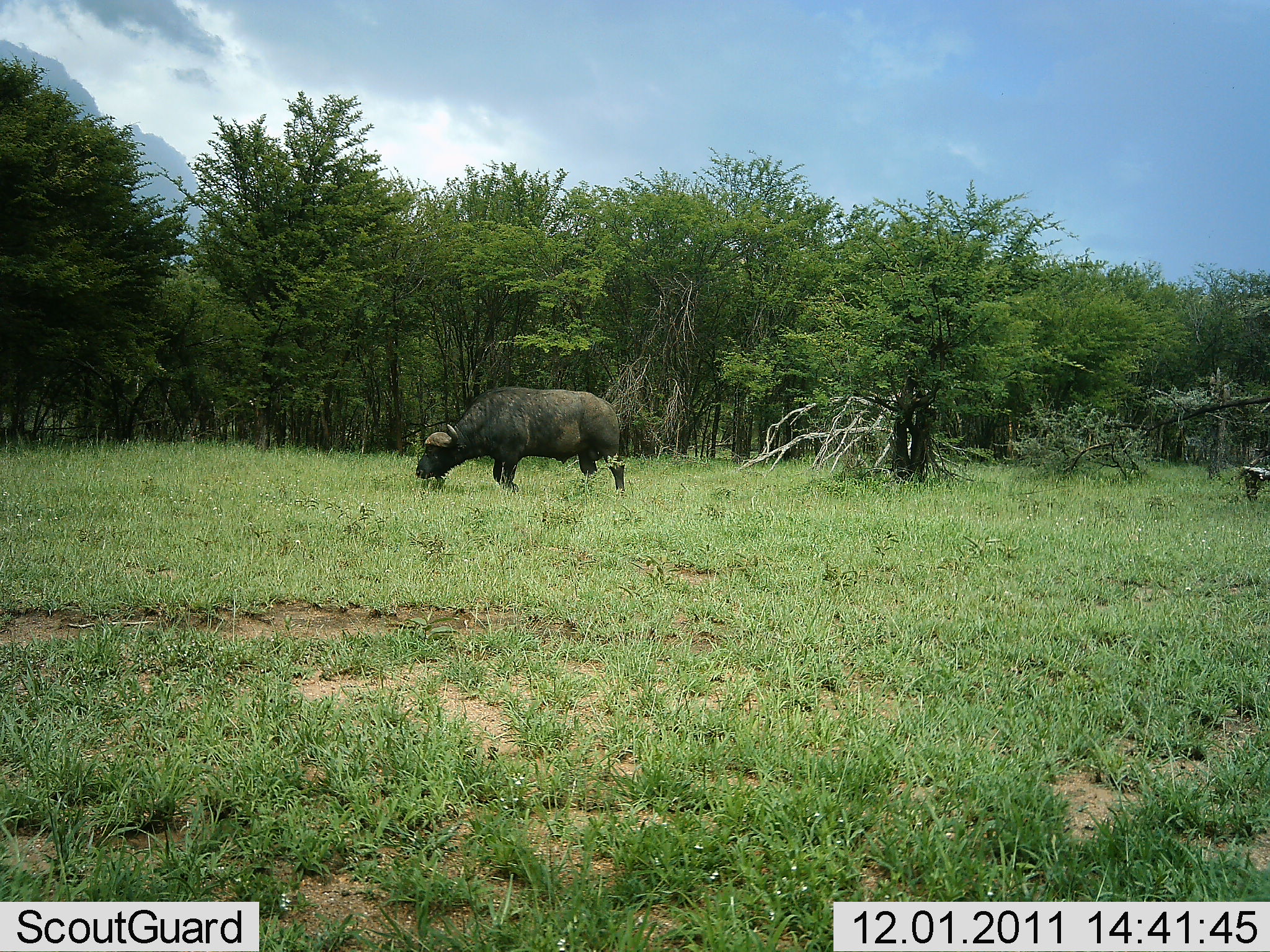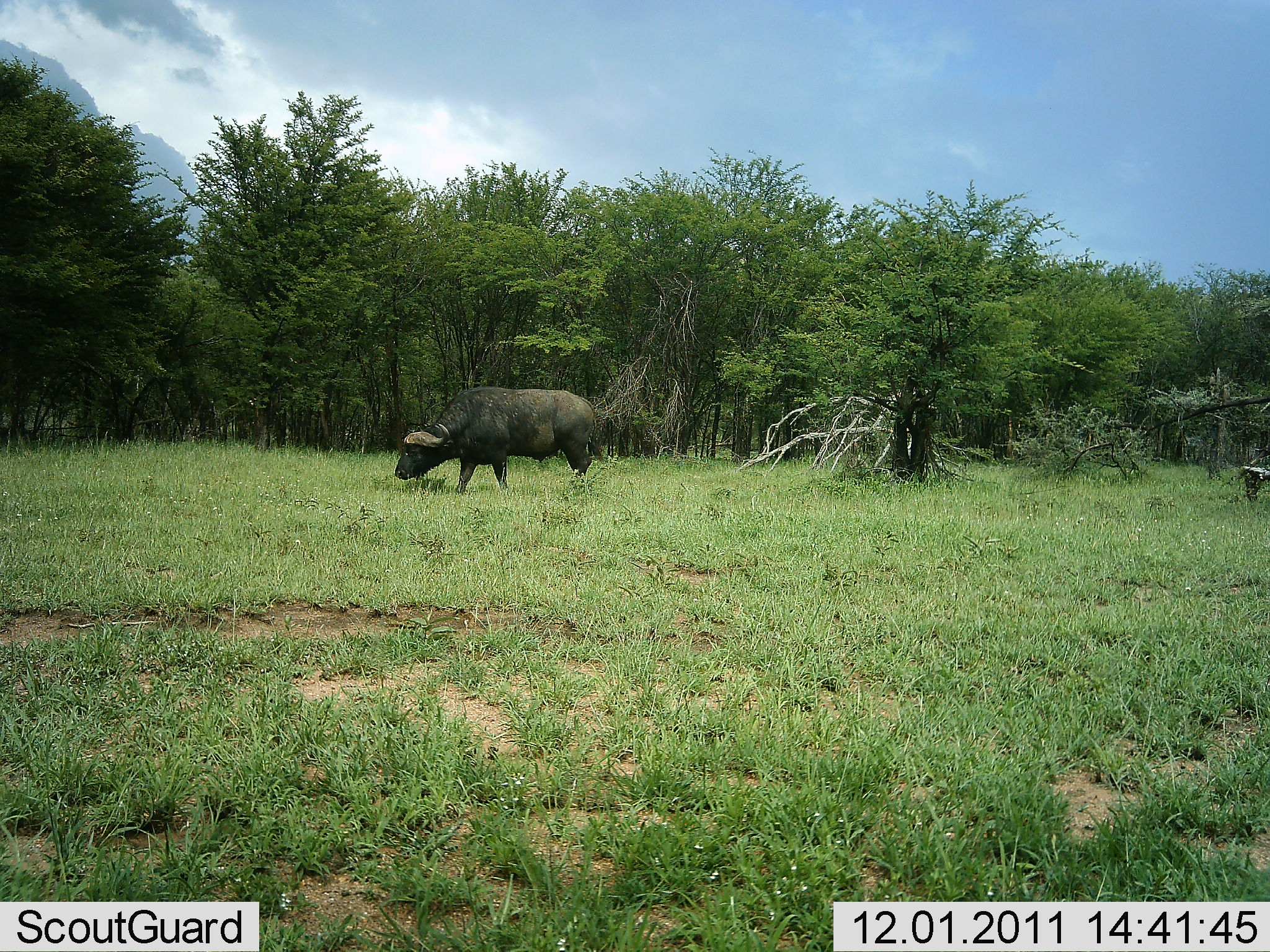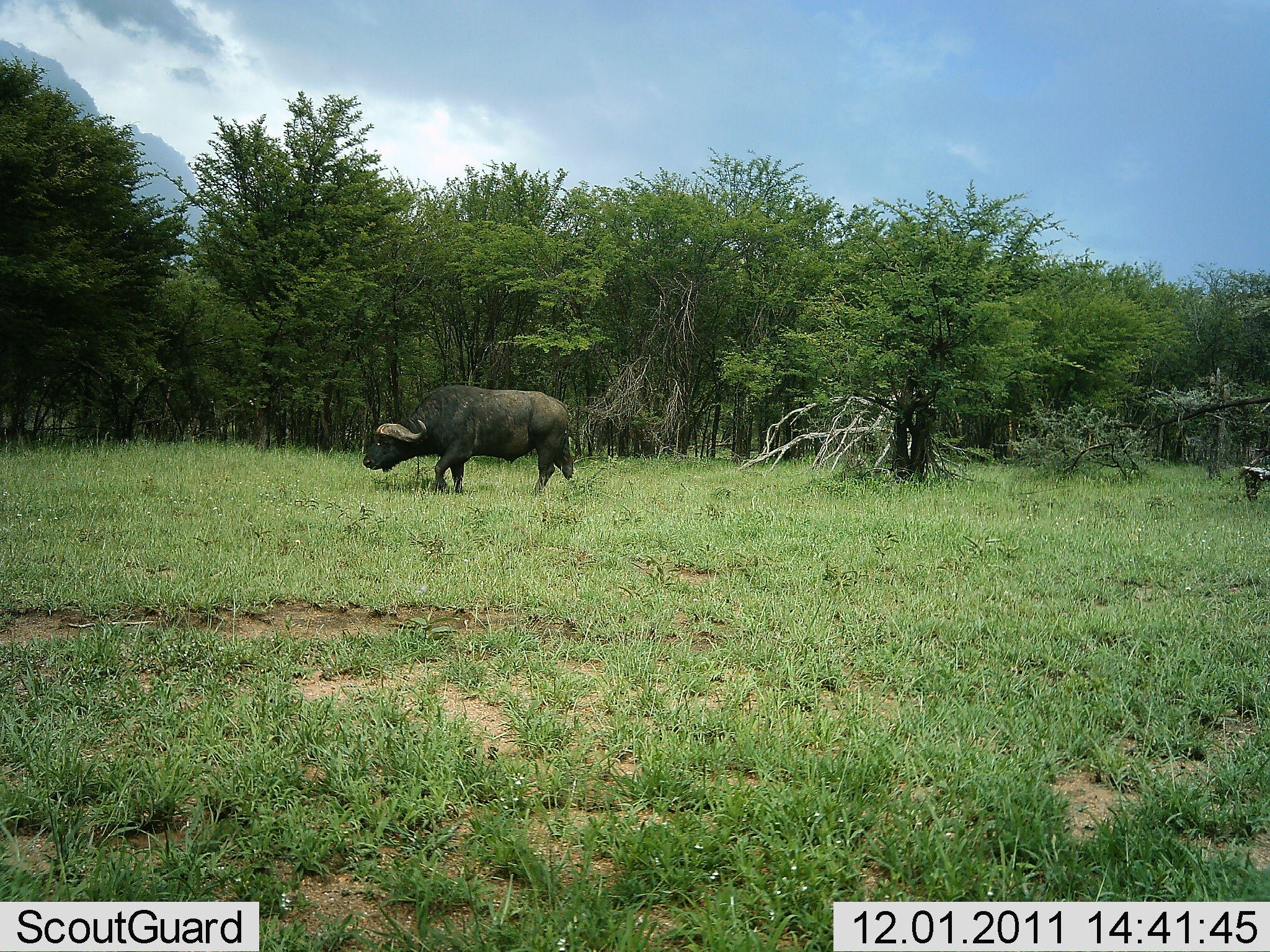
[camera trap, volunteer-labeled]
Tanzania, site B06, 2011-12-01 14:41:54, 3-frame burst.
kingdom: Animalia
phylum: Chordata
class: Mammalia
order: Artiodactyla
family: Bovidae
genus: Syncerus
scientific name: Syncerus caffer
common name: cape buffalo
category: buffalo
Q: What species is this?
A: Buffalo (cape buffalo) (Syncerus caffer).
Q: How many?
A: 1.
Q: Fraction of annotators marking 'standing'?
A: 13%.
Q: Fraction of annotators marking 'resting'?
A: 0%.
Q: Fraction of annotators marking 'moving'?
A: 67%.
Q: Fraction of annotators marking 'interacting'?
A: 0%.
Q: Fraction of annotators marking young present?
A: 0%.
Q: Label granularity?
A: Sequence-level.